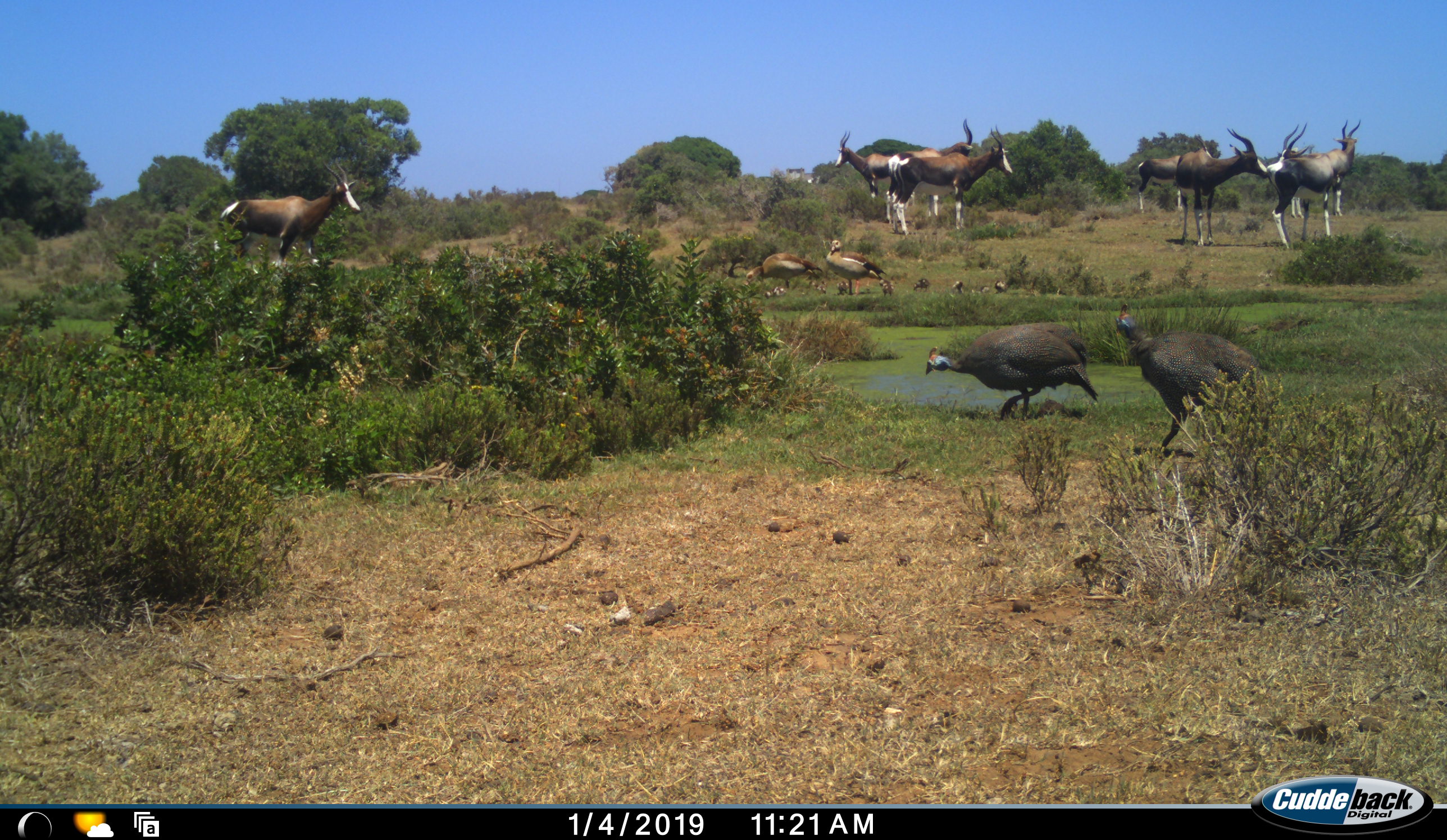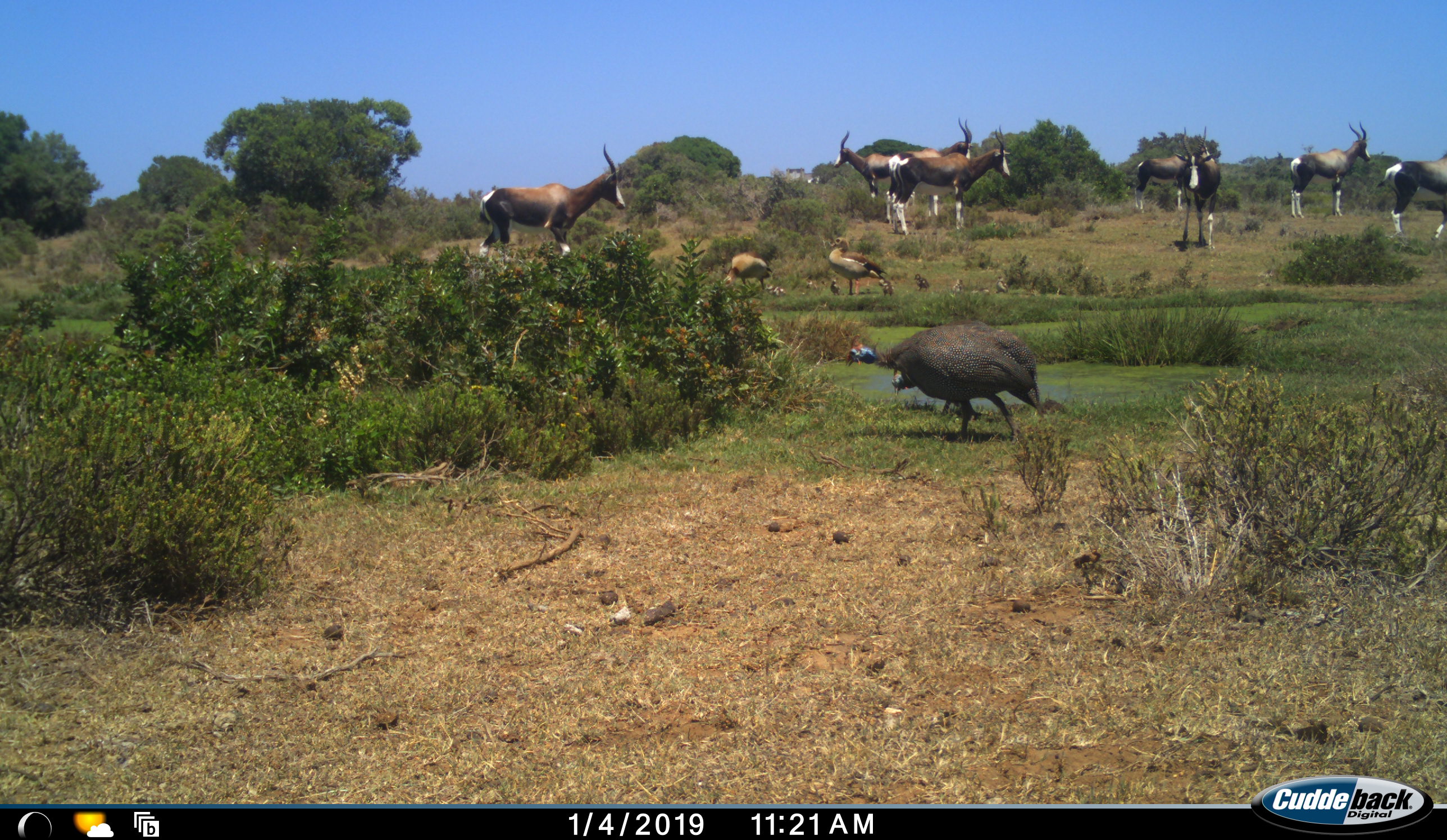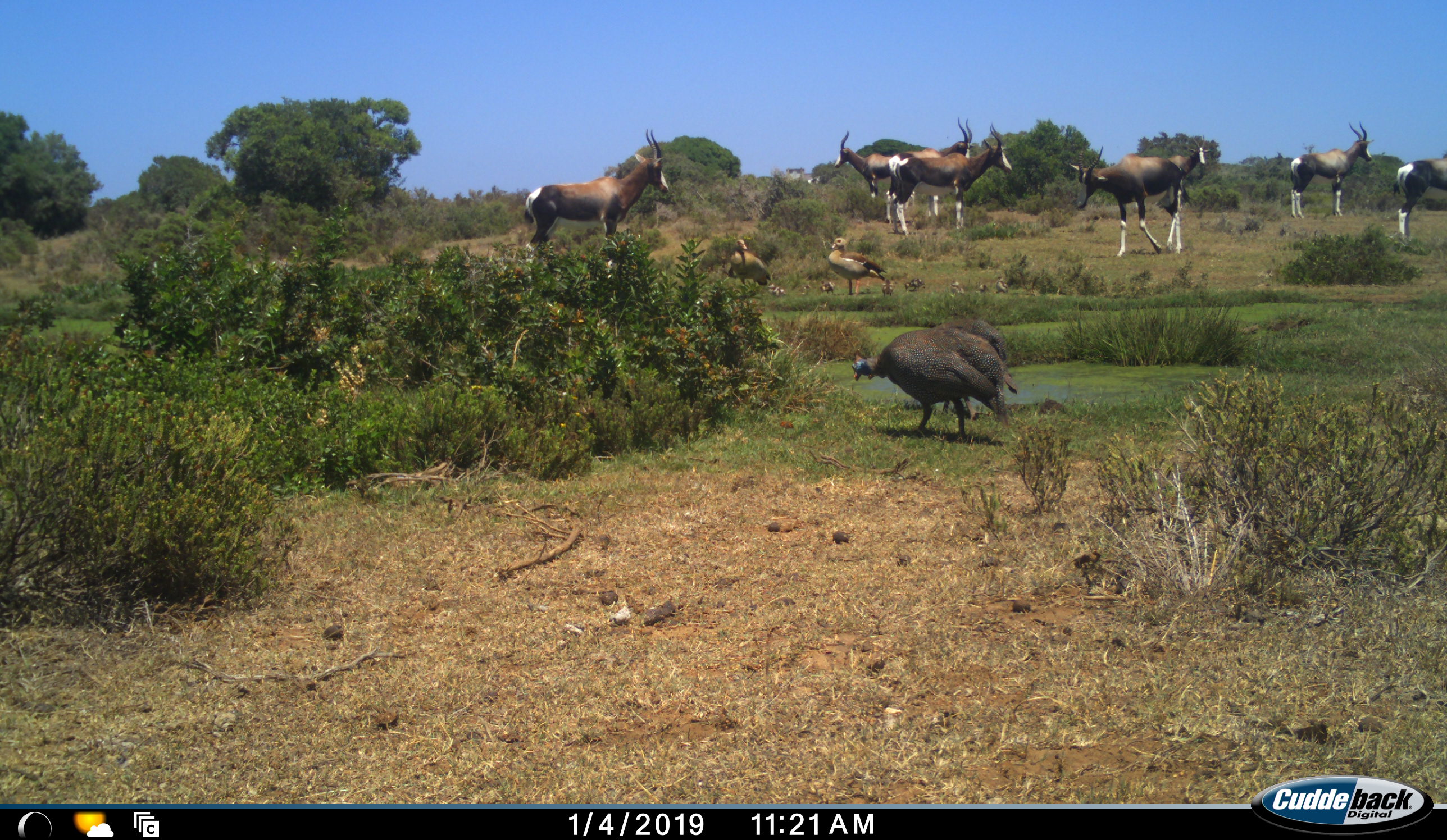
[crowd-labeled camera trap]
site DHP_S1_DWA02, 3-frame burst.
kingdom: Animalia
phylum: Chordata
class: Aves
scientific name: Aves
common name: bird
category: birdother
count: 11-50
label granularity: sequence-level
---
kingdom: Animalia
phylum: Chordata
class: Mammalia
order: Artiodactyla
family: Bovidae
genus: Damaliscus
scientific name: Damaliscus pygargus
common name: bontebok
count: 8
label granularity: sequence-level